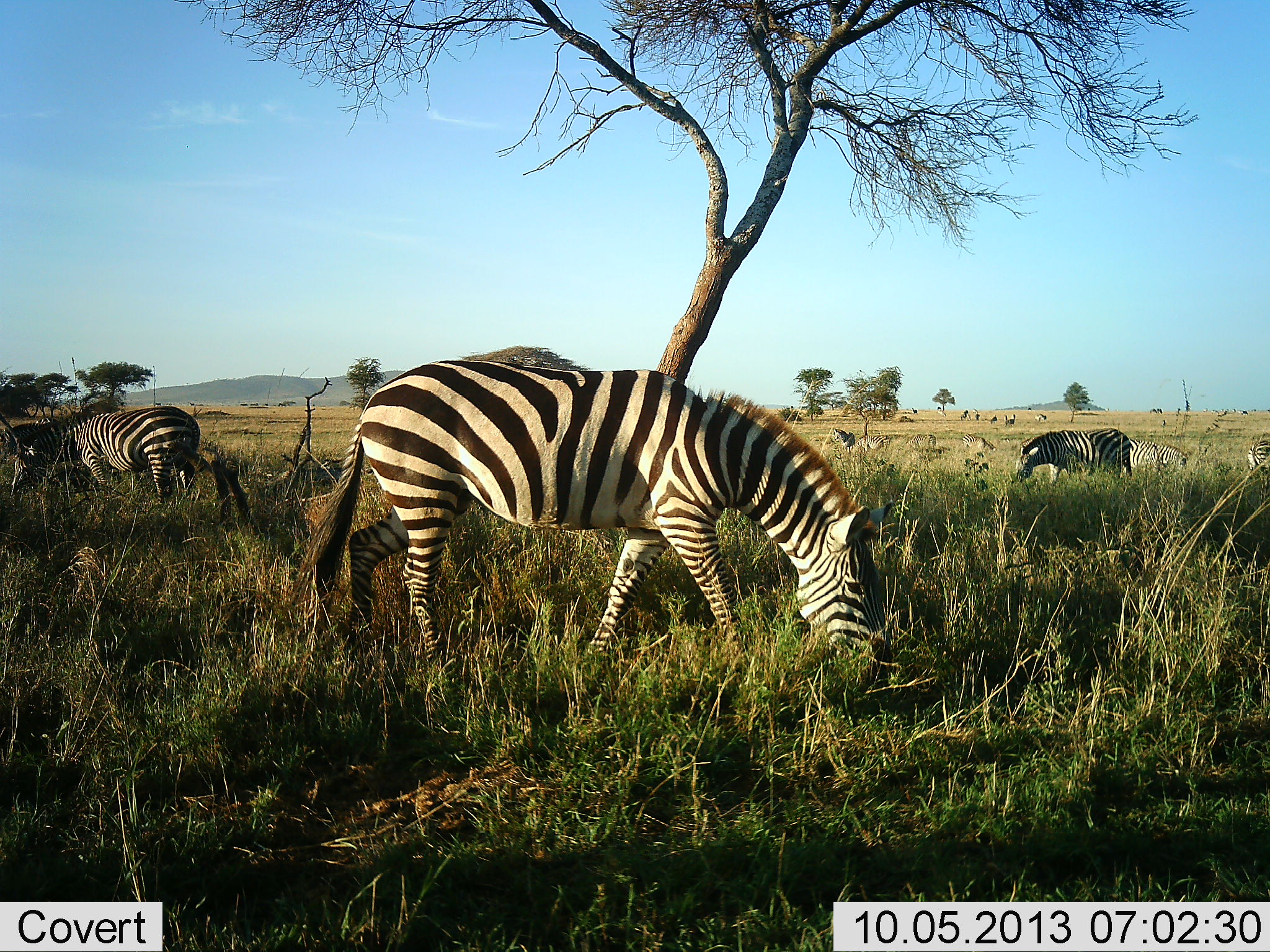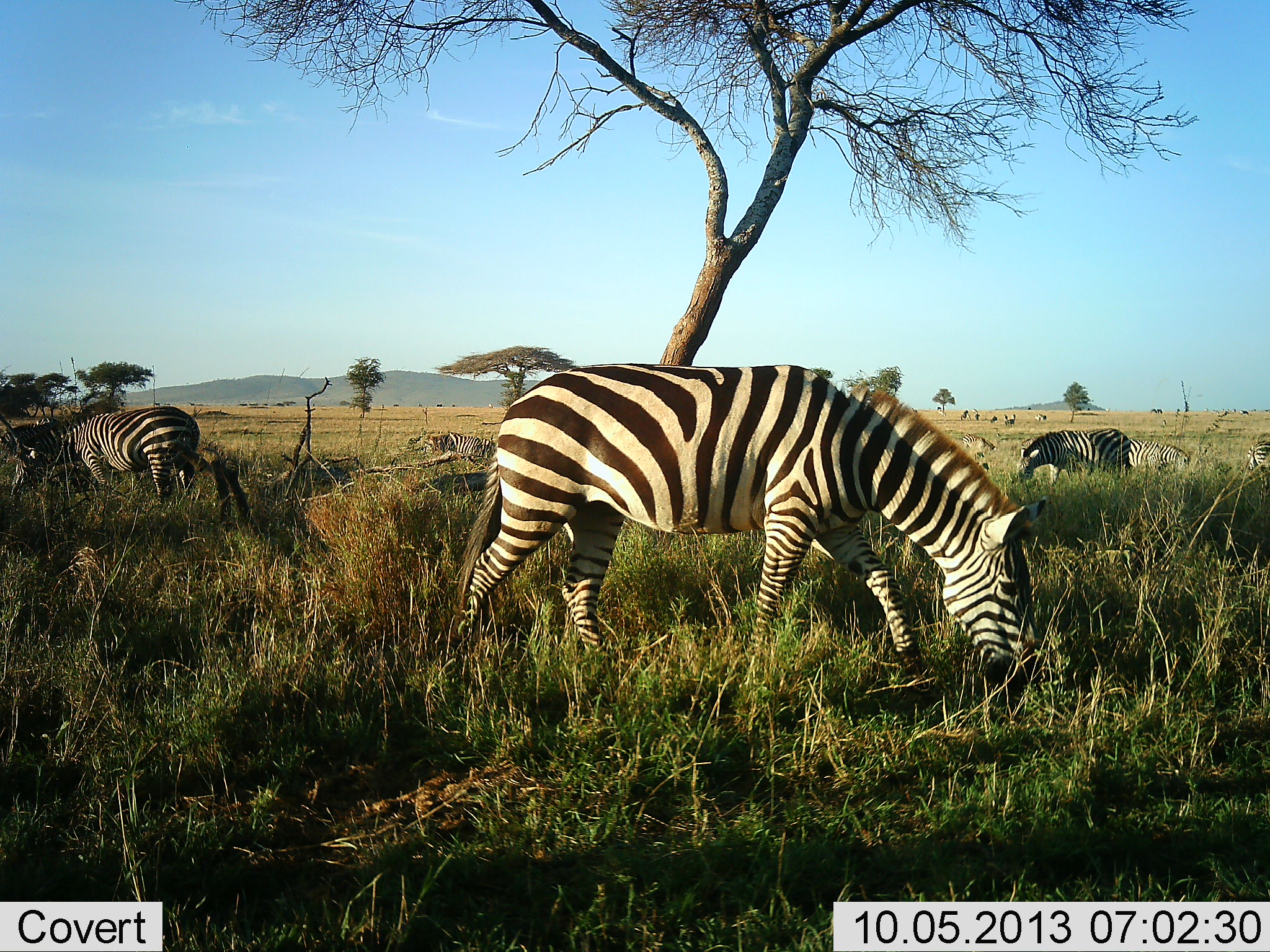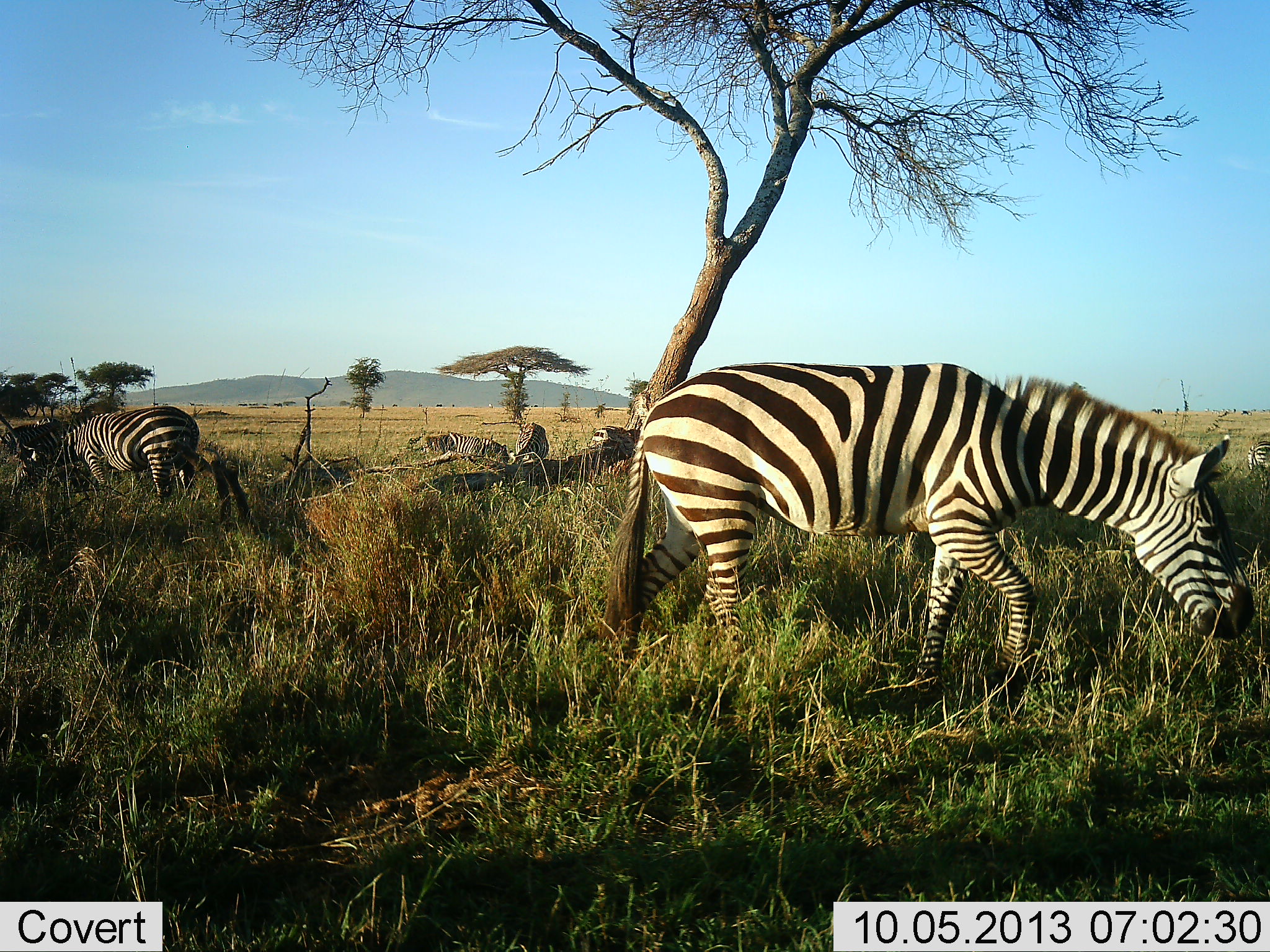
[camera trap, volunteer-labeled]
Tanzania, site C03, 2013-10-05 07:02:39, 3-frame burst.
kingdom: Animalia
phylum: Chordata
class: Mammalia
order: Perissodactyla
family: Equidae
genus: Equus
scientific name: Equus quagga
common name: plains zebra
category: zebra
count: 6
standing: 36%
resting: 8%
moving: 60%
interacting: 4%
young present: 0%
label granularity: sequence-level